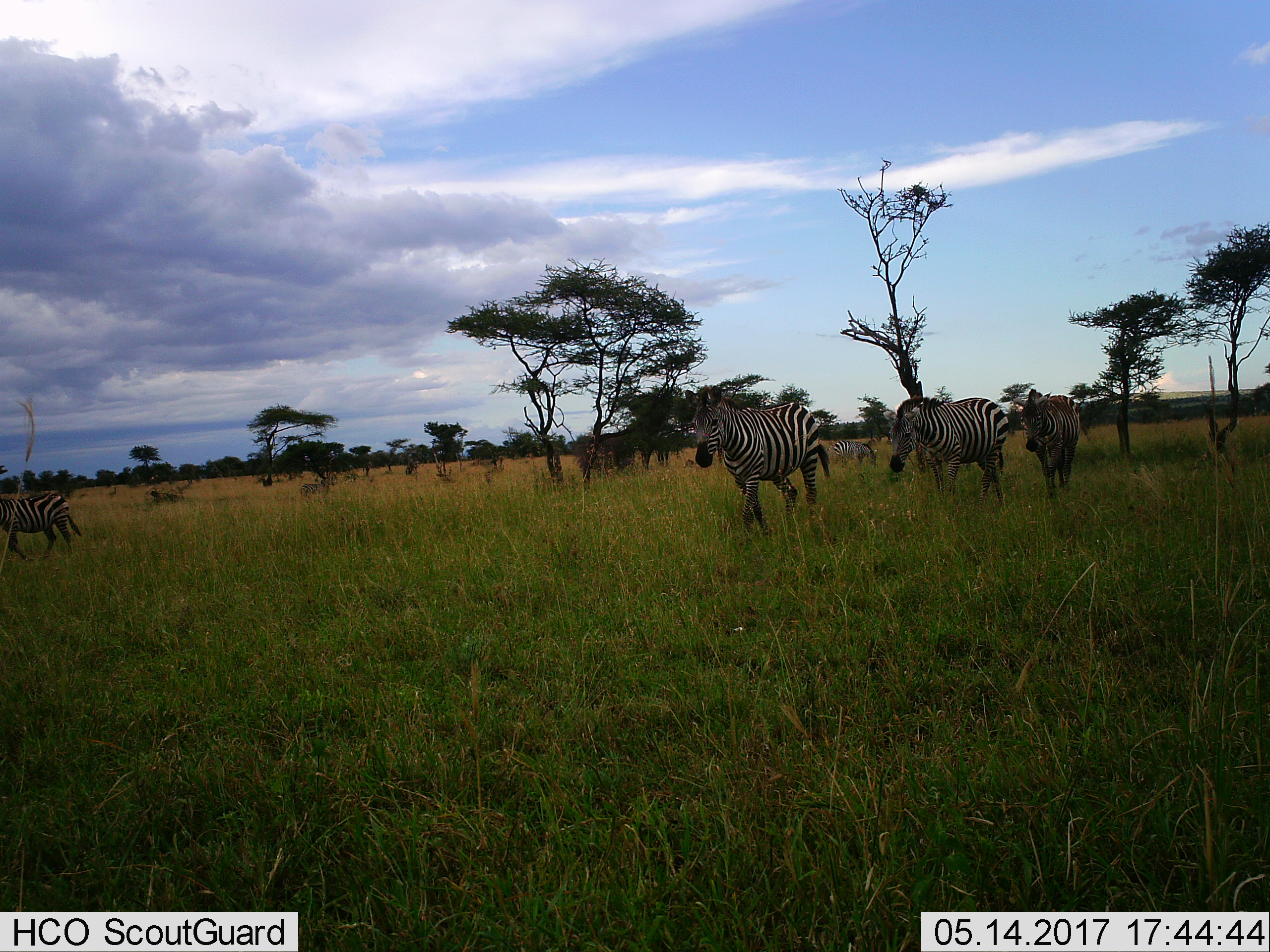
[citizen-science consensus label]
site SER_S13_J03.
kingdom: Animalia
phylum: Chordata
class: Mammalia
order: Perissodactyla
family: Equidae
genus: Equus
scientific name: Equus quagga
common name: plains zebra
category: zebraplains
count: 5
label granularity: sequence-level